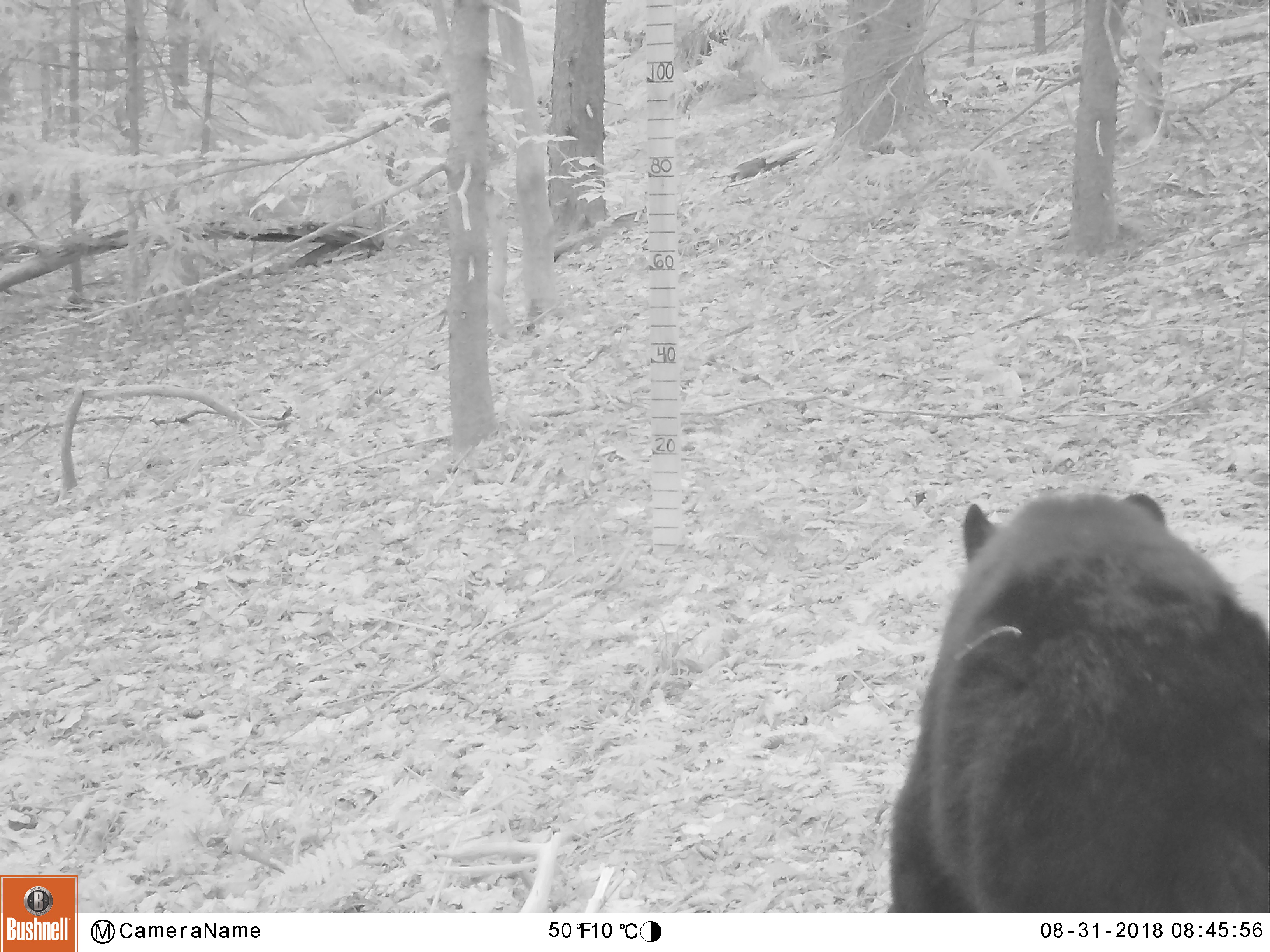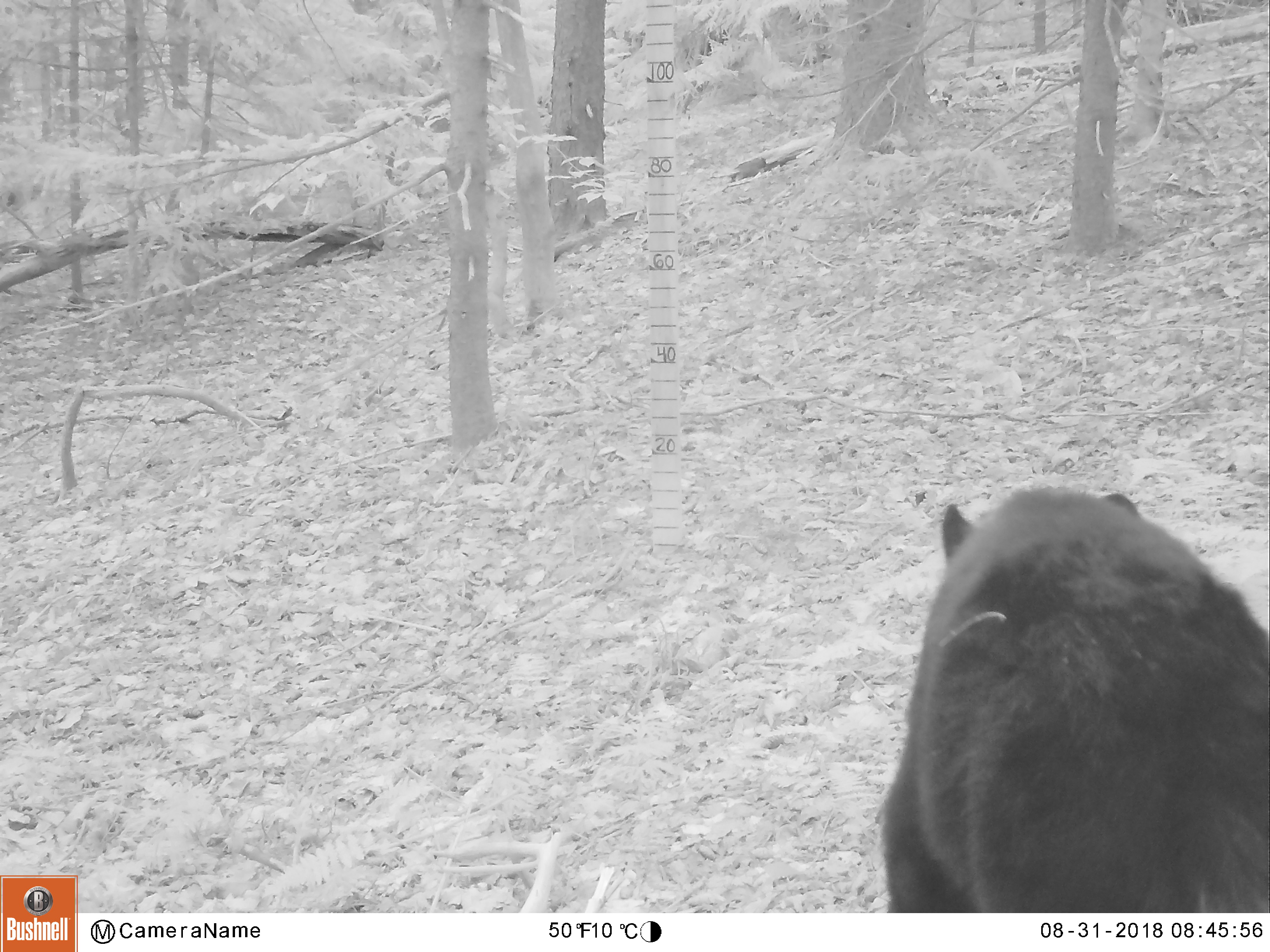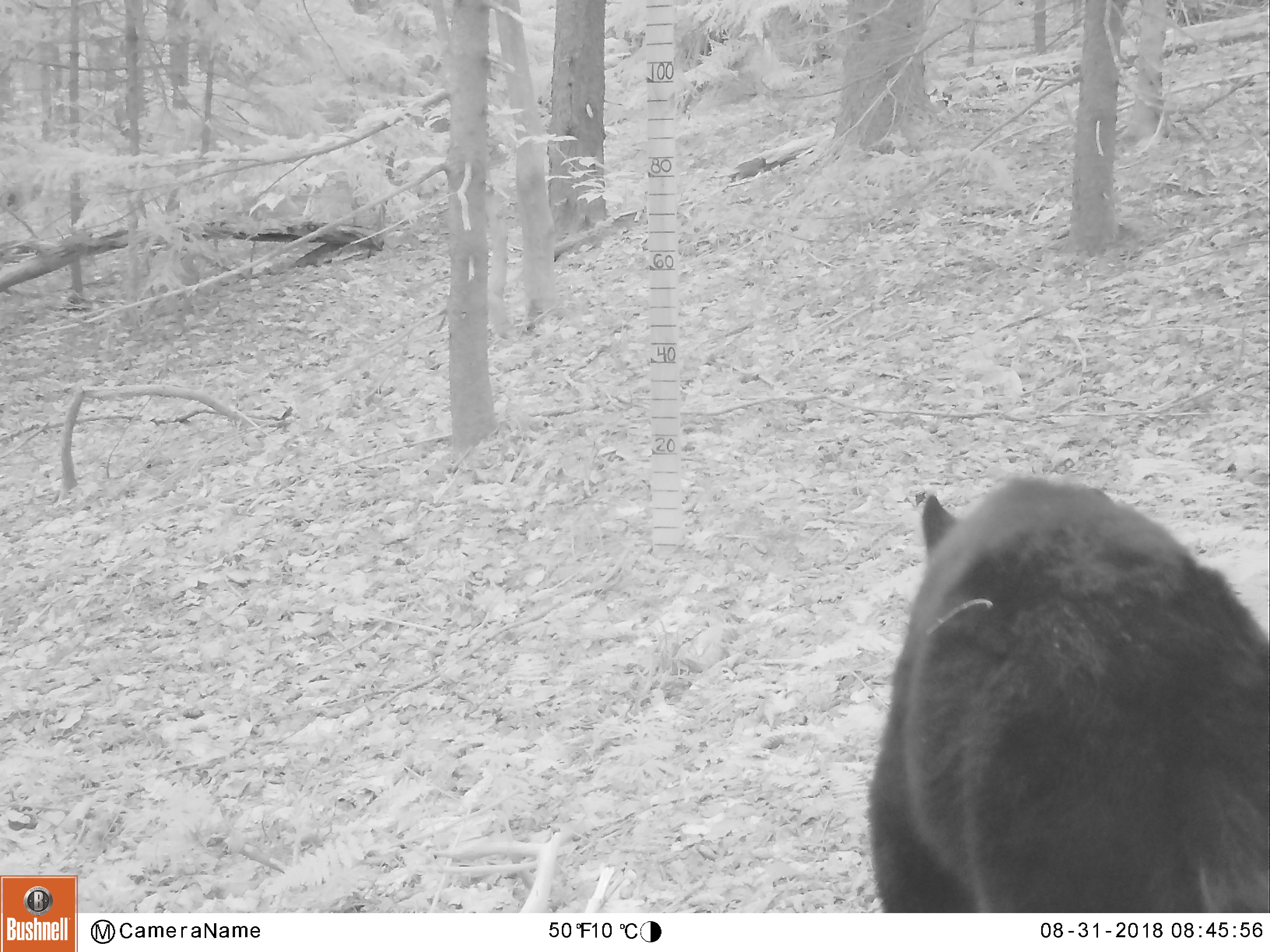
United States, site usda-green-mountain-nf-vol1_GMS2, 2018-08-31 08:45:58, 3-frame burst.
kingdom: Animalia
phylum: Chordata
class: Mammalia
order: Carnivora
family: Ursidae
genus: Ursus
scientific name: Ursus americanus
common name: black bear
Black bear (Ursus americanus).